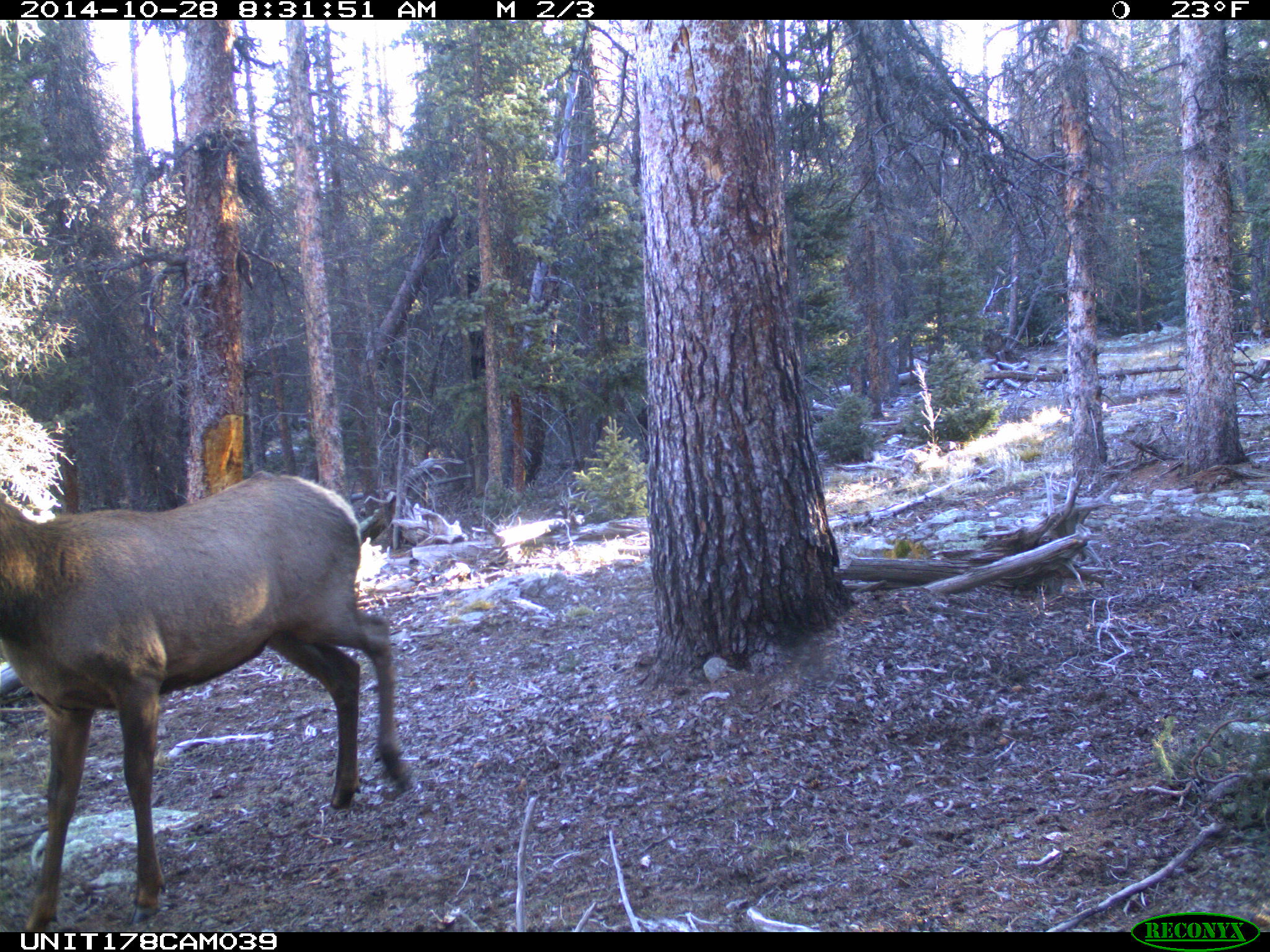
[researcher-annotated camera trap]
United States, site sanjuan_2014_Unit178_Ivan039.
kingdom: Animalia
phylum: Chordata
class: Mammalia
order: Artiodactyla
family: Cervidae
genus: Cervus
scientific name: Cervus elaphus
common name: red deer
Cervus elaphus (red deer).